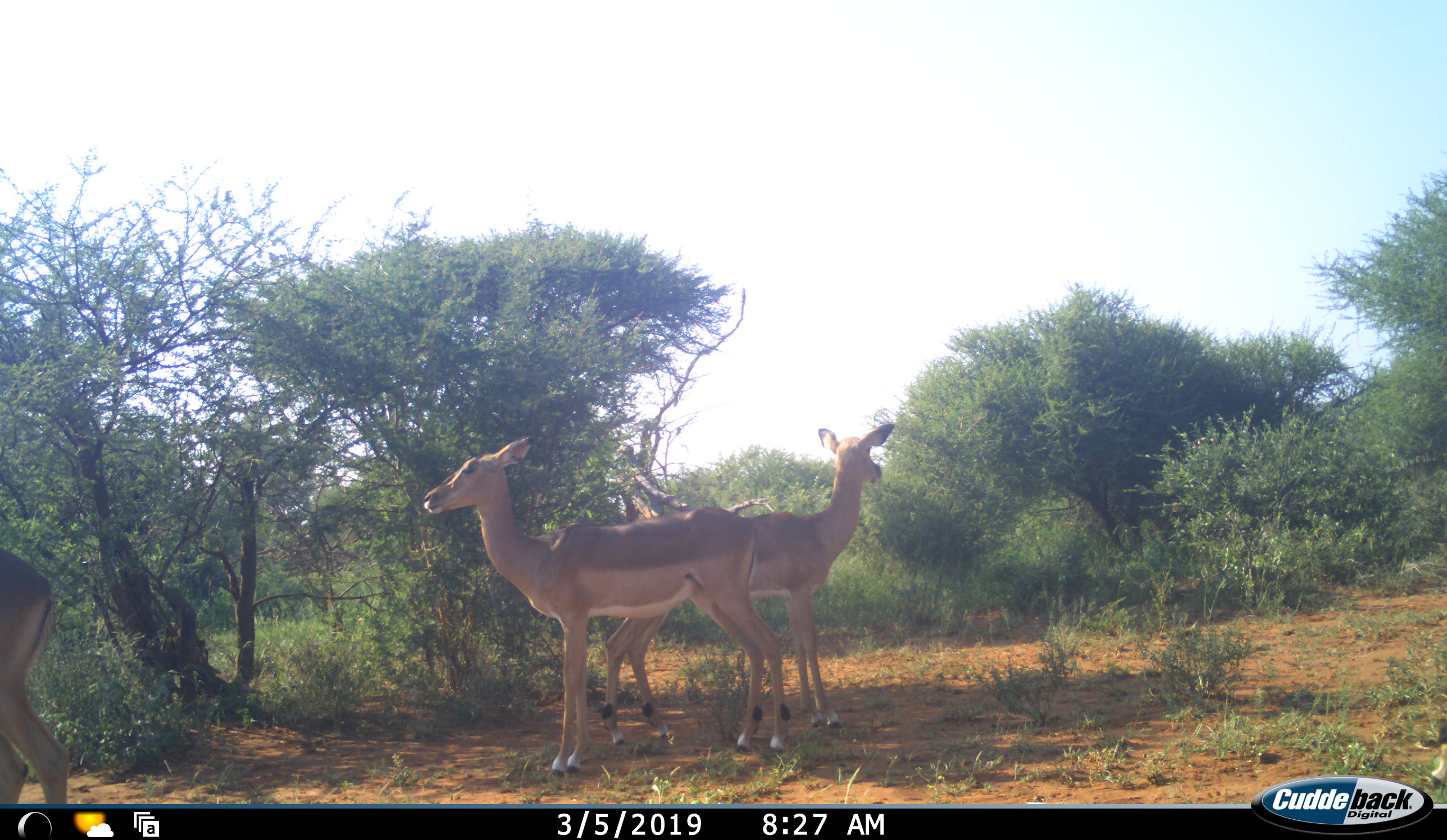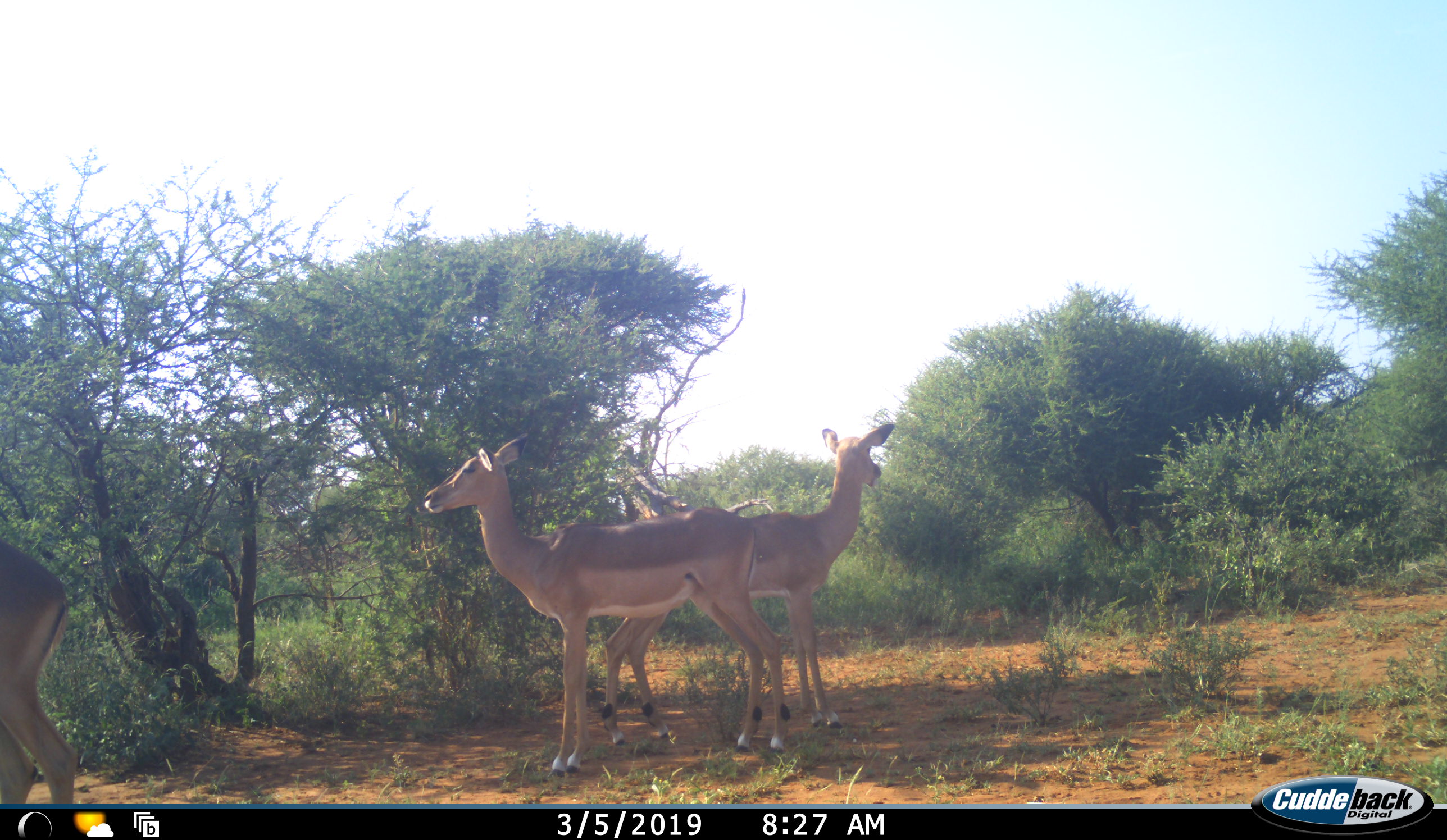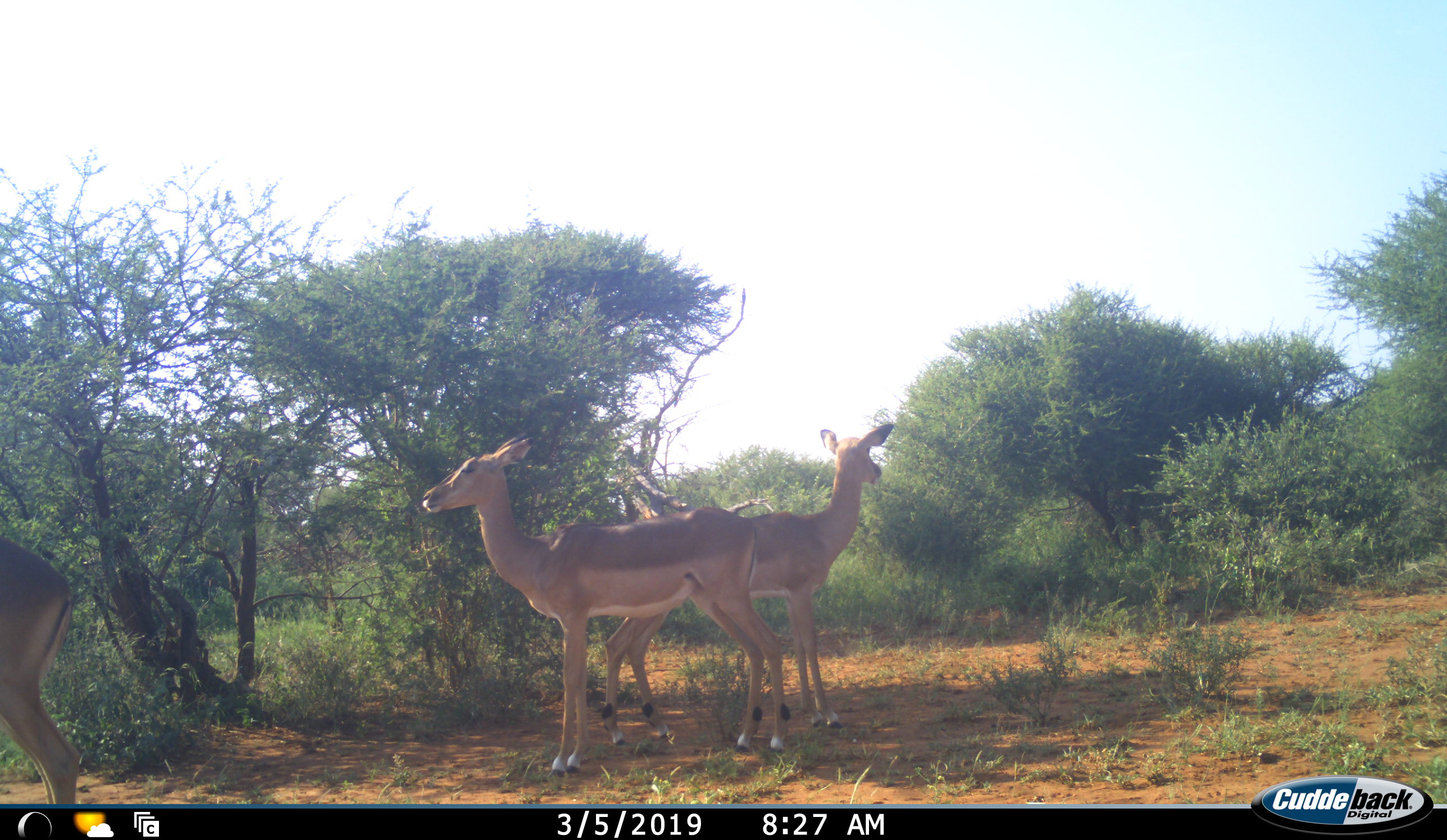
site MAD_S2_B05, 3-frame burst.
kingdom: Animalia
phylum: Chordata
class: Mammalia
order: Artiodactyla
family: Bovidae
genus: Aepyceros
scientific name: Aepyceros melampus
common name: impala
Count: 4.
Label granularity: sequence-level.